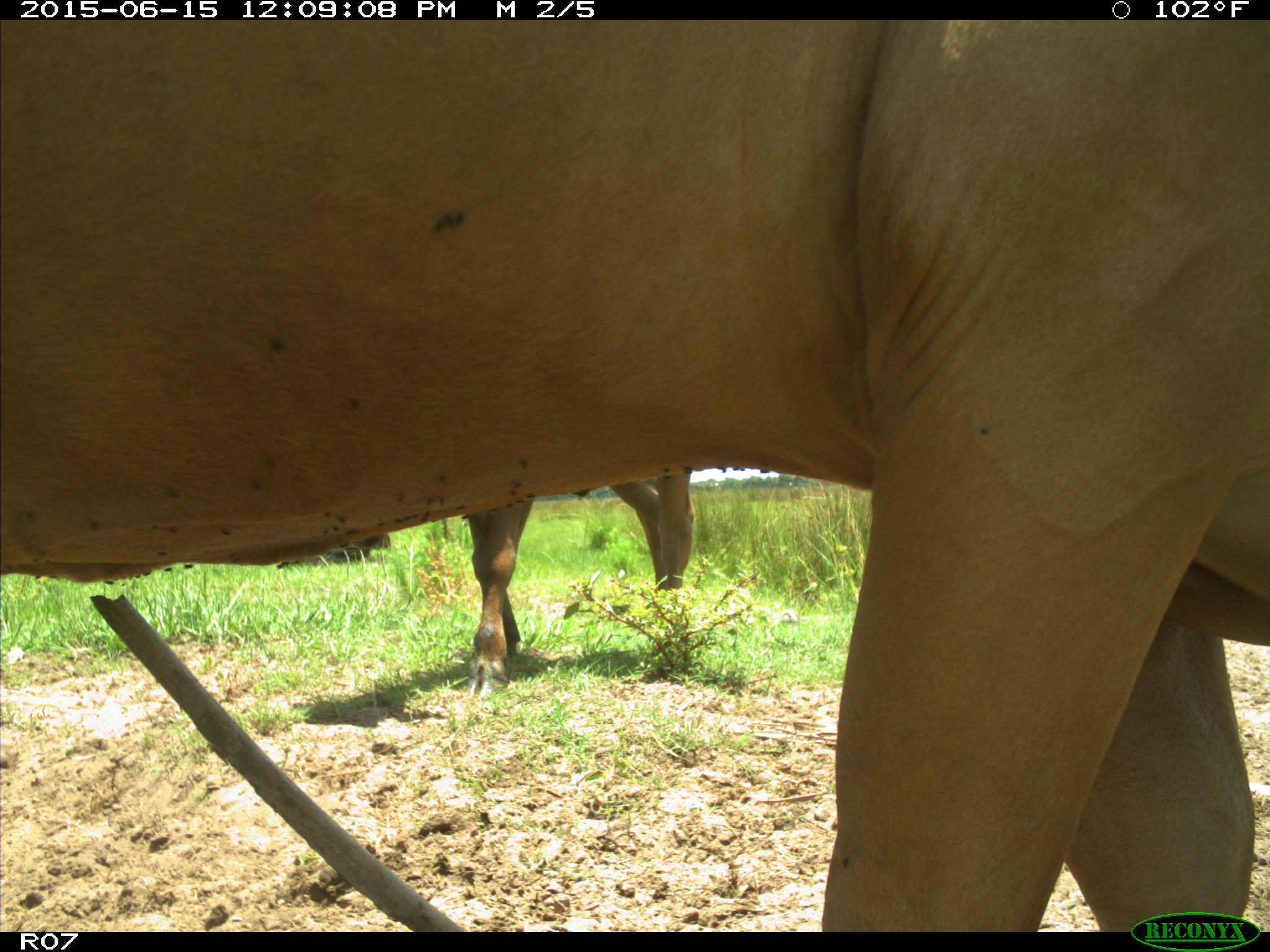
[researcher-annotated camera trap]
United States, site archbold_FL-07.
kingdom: Animalia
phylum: Chordata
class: Mammalia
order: Artiodactyla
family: Bovidae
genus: Bos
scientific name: Bos taurus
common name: domestic cow